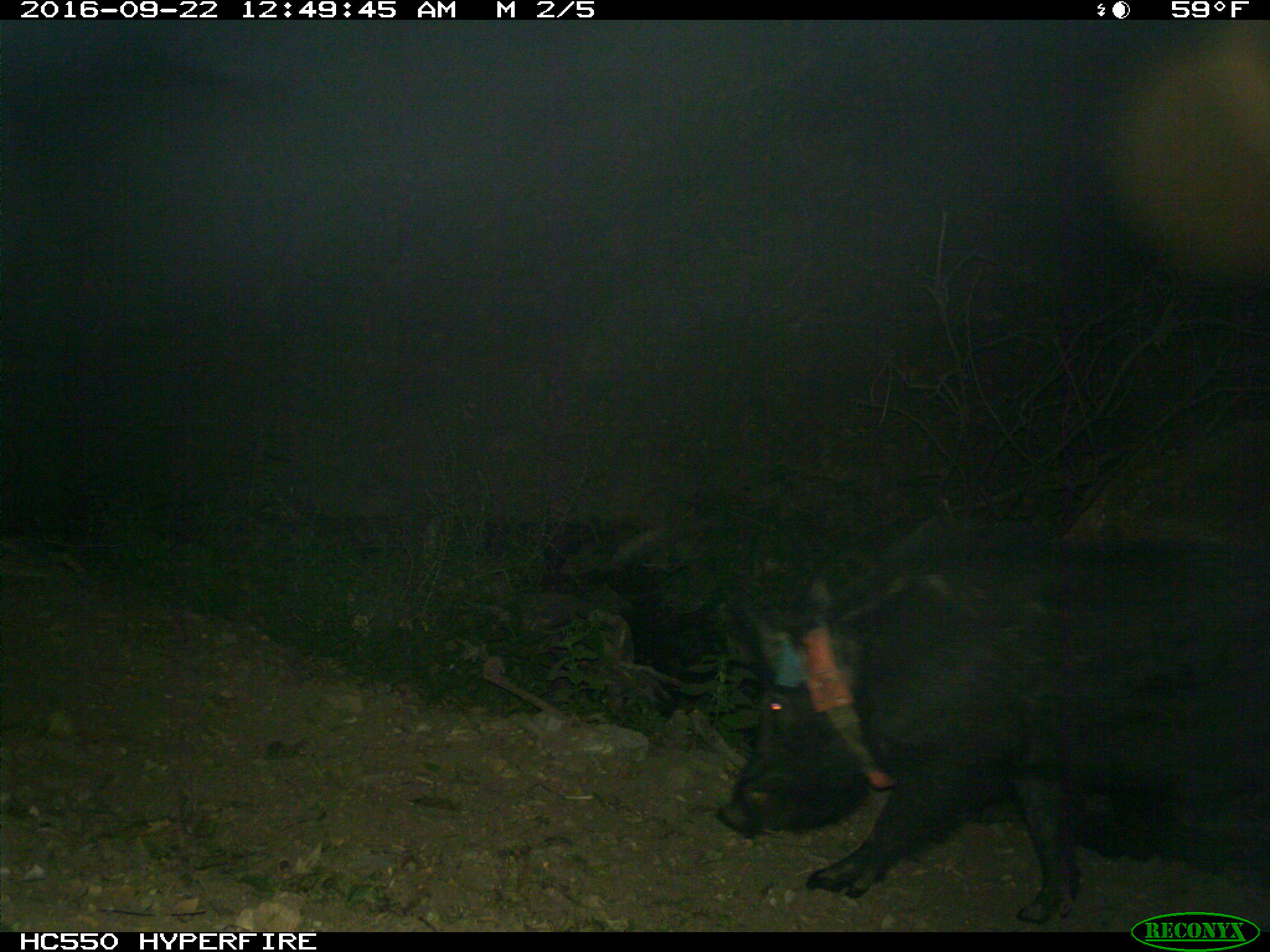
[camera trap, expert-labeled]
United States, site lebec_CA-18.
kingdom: Animalia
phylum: Chordata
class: Mammalia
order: Artiodactyla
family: Suidae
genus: Sus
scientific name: Sus scrofa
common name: wild boar